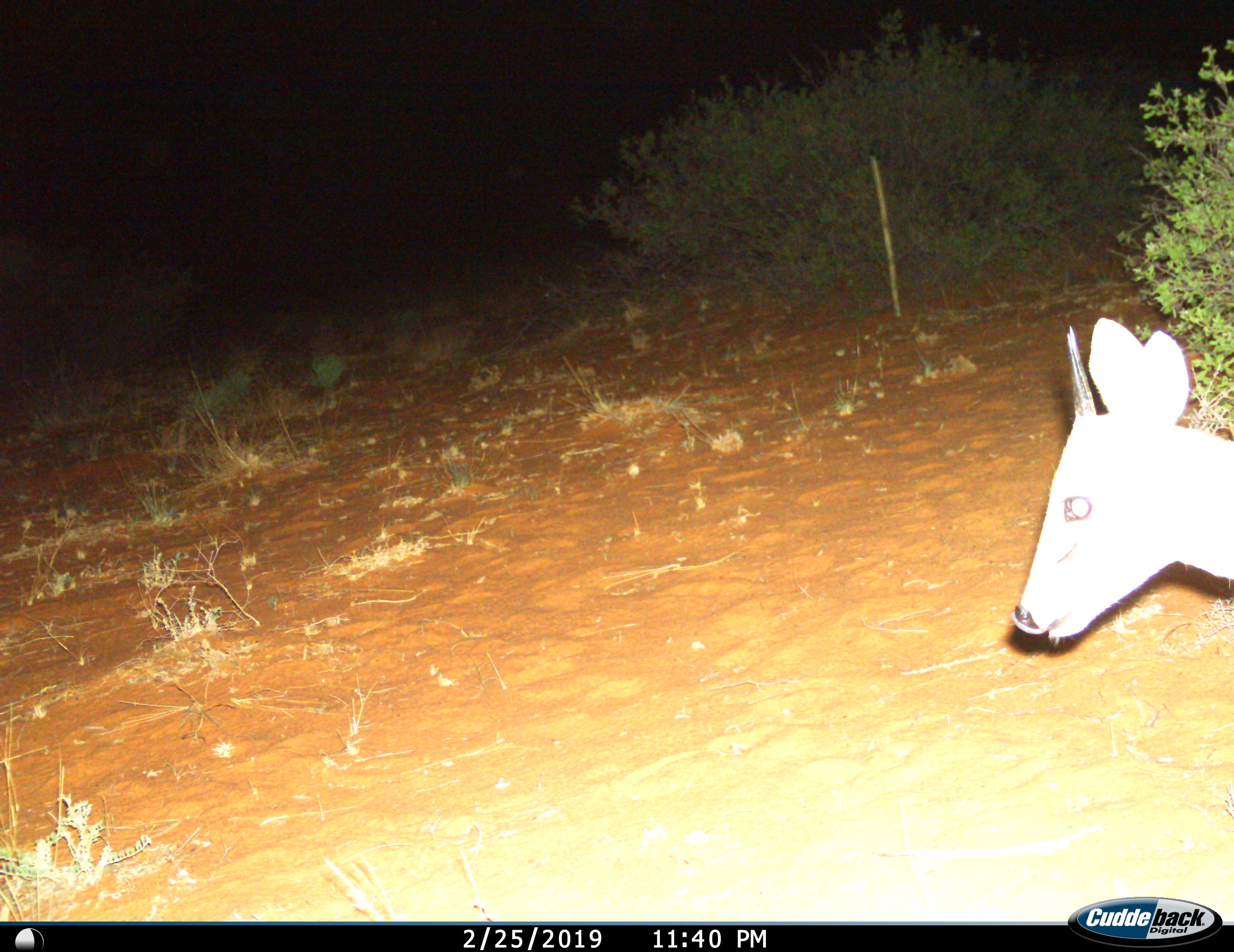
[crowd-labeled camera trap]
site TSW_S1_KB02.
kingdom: Animalia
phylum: Chordata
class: Mammalia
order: Artiodactyla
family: Bovidae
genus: Sylvicapra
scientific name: Sylvicapra grimmia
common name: common duiker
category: duikercommongrey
Duikercommongrey (common duiker) (Sylvicapra grimmia), count 1. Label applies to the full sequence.